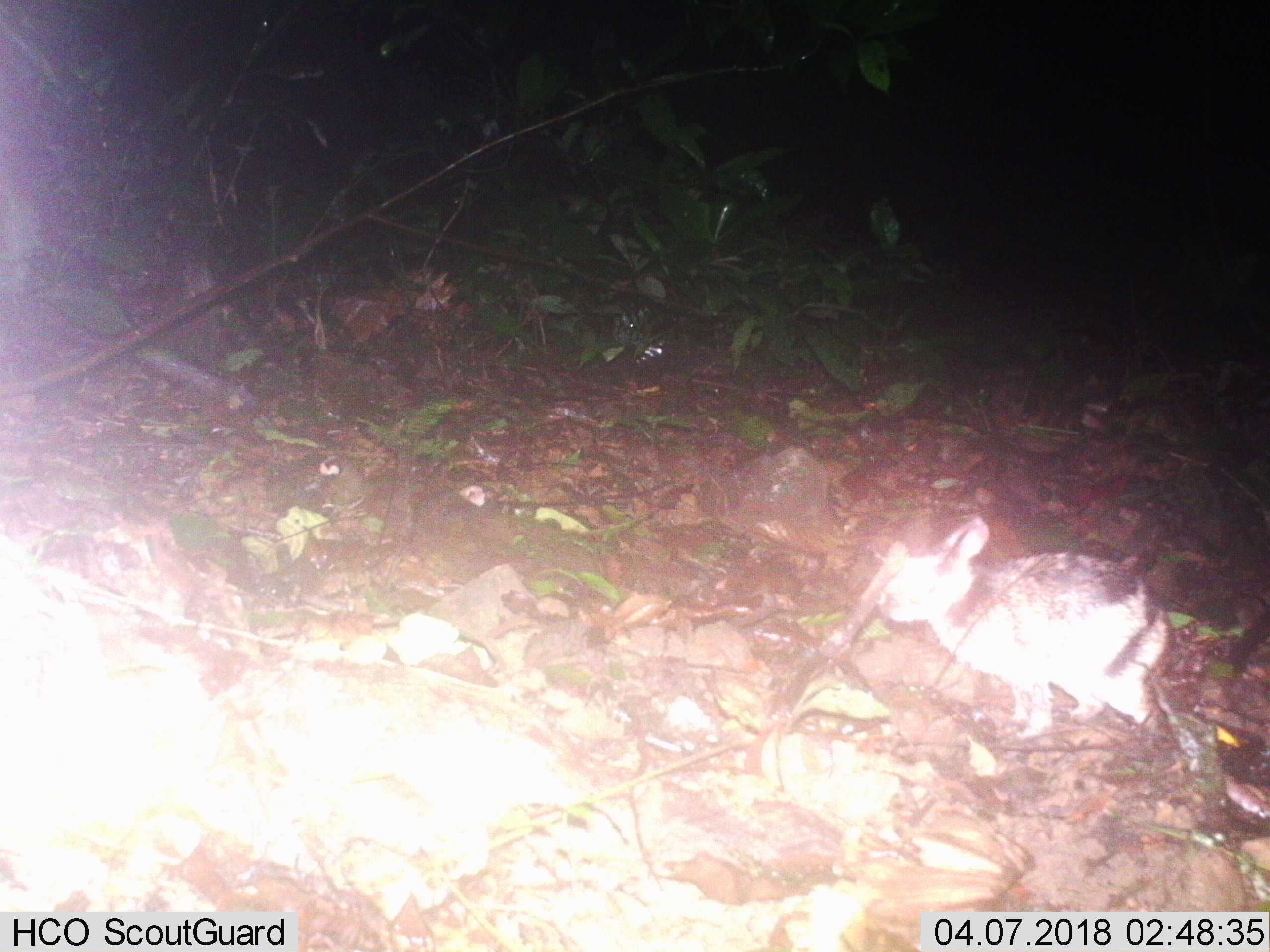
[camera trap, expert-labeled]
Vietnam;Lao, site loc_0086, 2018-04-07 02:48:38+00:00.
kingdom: Animalia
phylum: Chordata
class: Mammalia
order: Lagomorpha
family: Leporidae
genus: Nesolagus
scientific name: Nesolagus timminsi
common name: annamite striped rabbit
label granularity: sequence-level